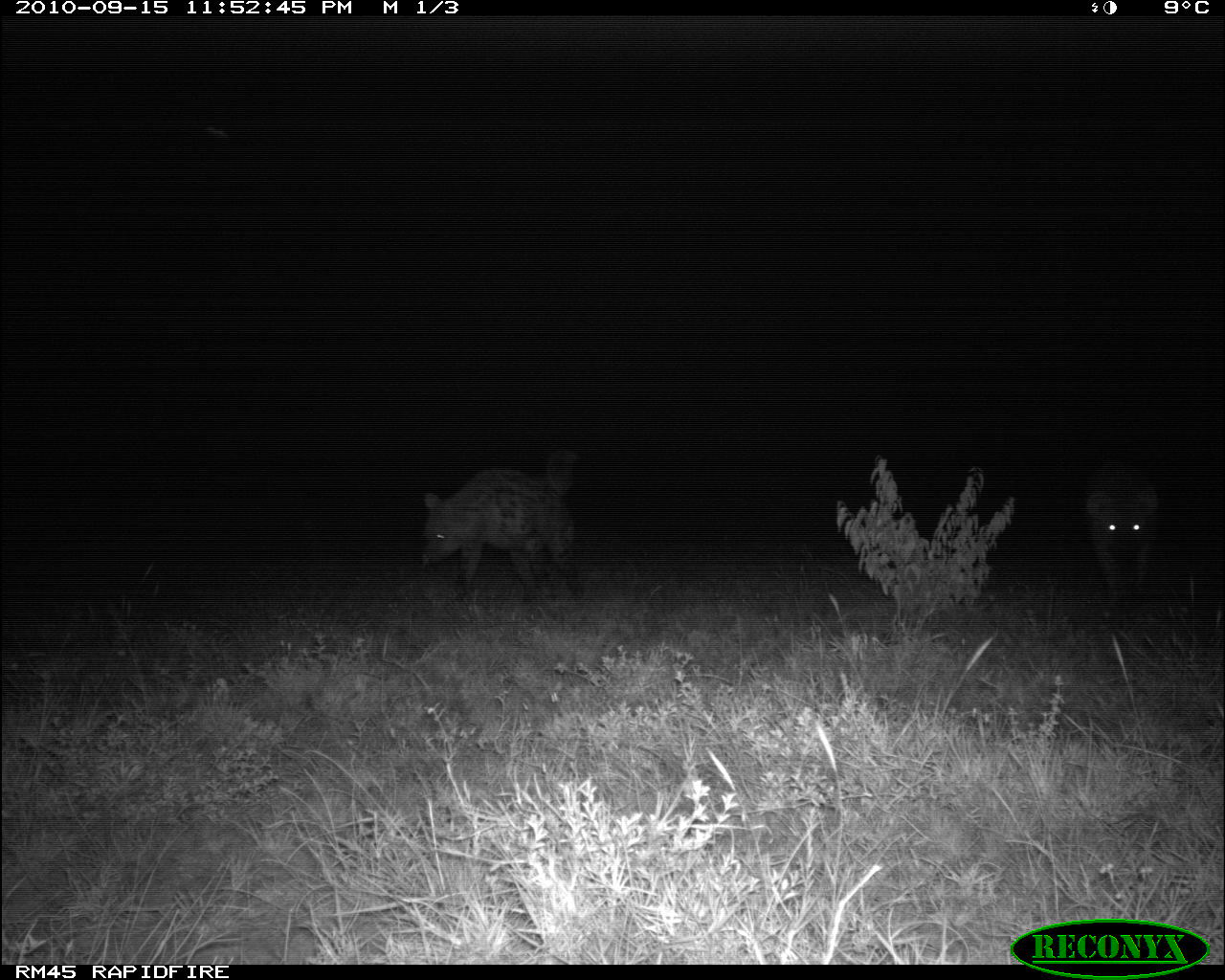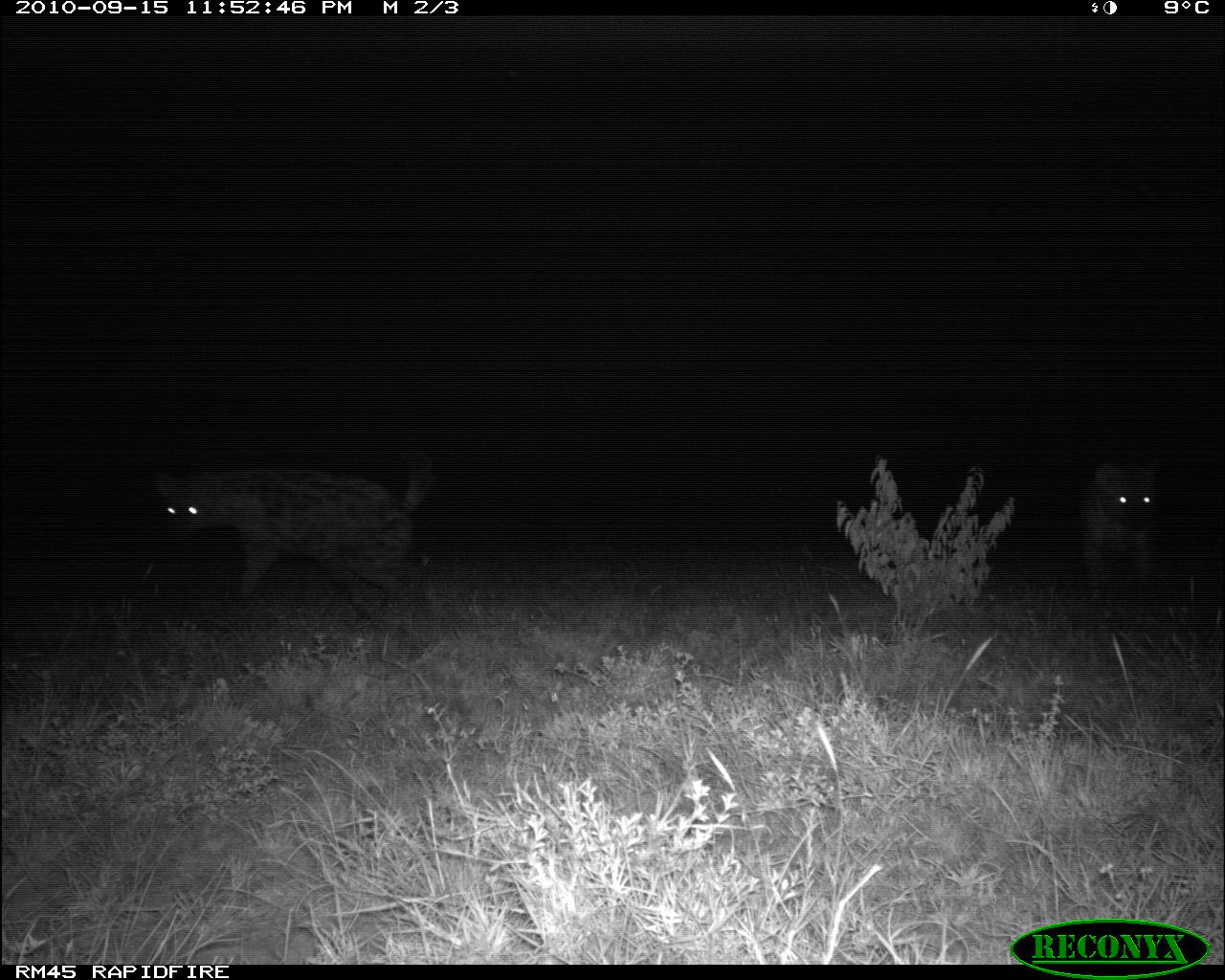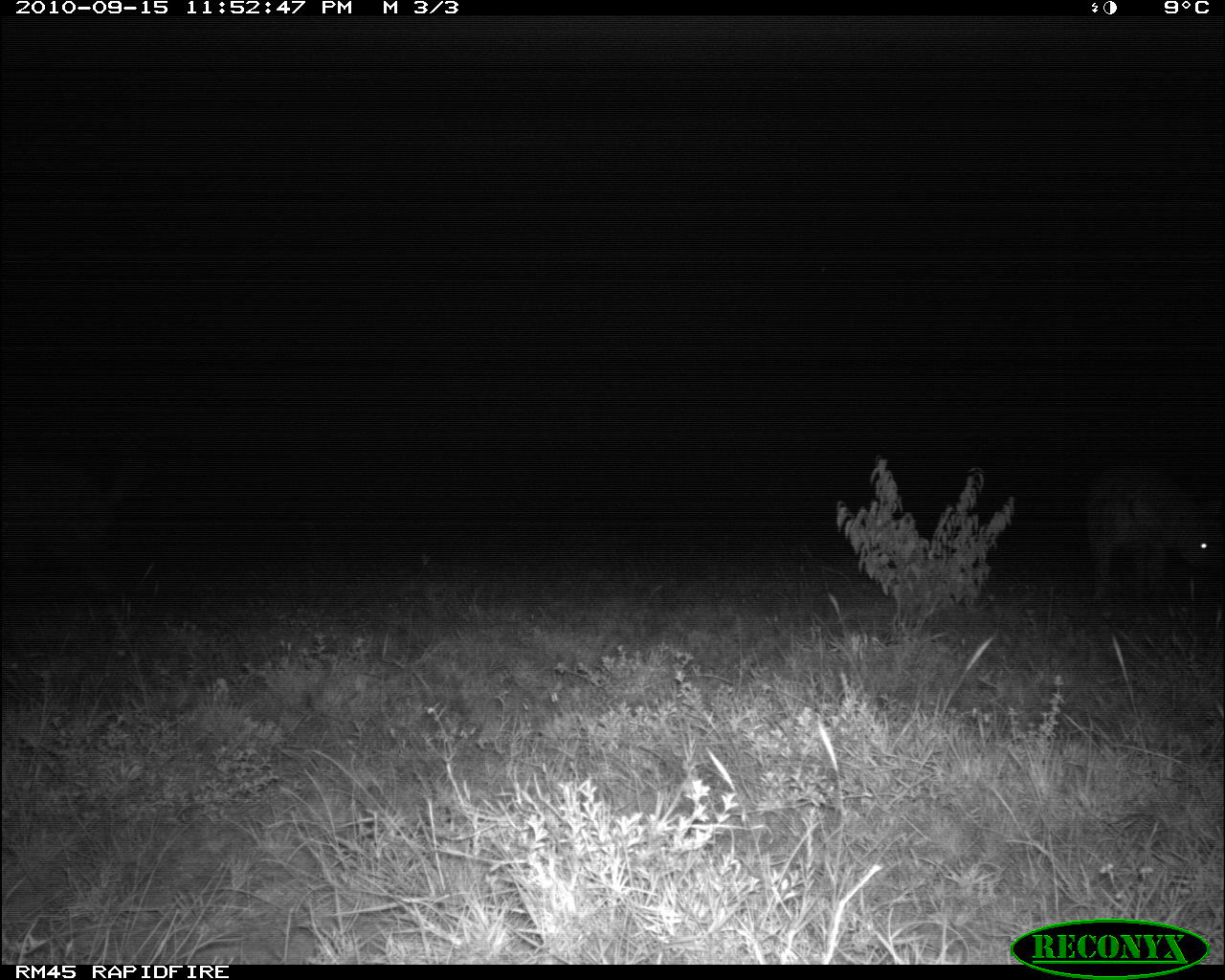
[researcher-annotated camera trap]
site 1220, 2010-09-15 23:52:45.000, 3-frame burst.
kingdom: Animalia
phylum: Chordata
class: Mammalia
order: Carnivora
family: Hyaenidae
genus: Crocuta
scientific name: Crocuta crocuta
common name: spotted hyena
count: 2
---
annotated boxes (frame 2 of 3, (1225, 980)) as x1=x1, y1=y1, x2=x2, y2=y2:
crocuta crocuta: x1=157, y1=448, x2=429, y2=625; x1=1079, y1=461, x2=1161, y2=612